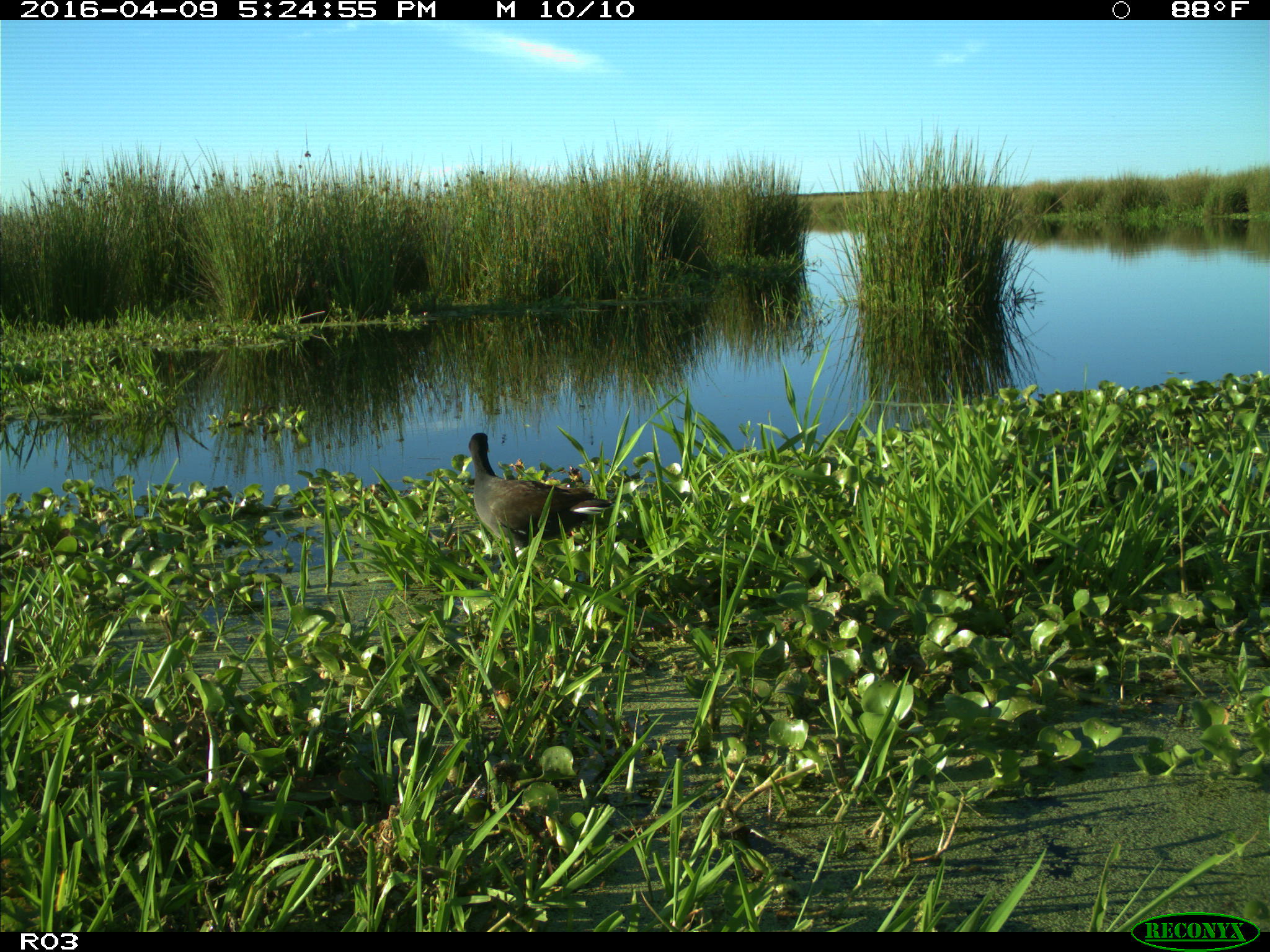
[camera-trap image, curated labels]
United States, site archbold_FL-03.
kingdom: Animalia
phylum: Chordata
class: Aves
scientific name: Aves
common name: birds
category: unidentified bird